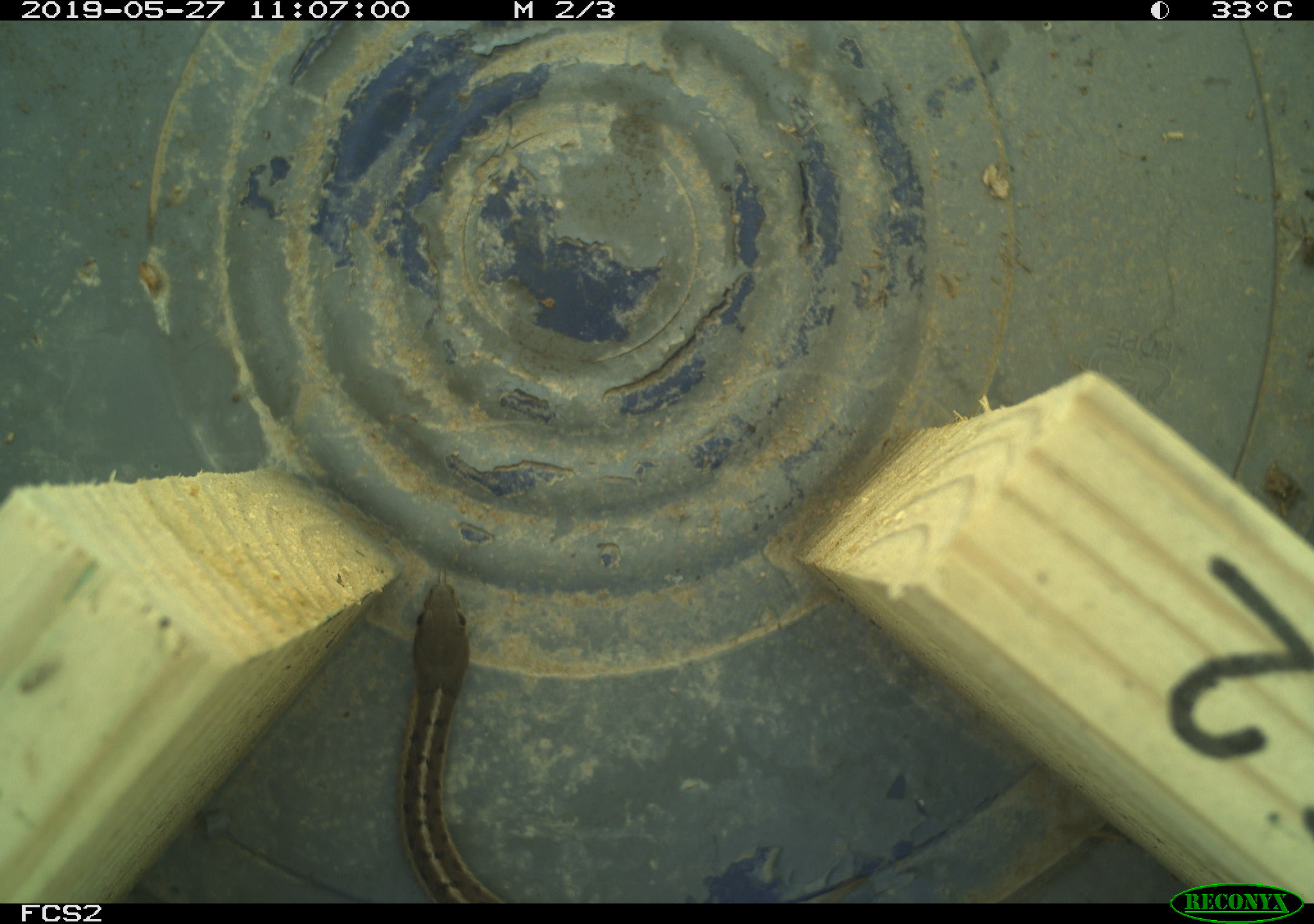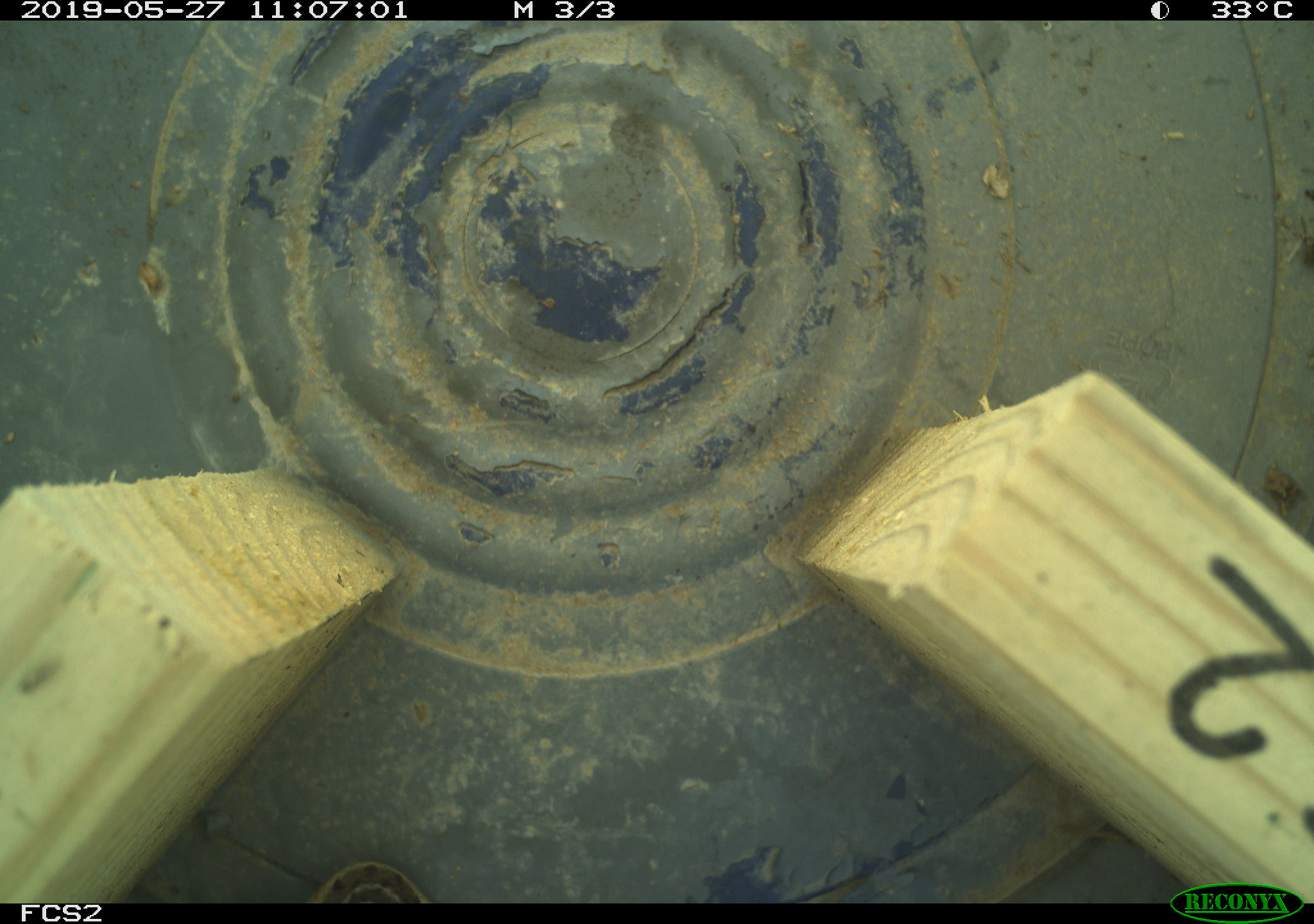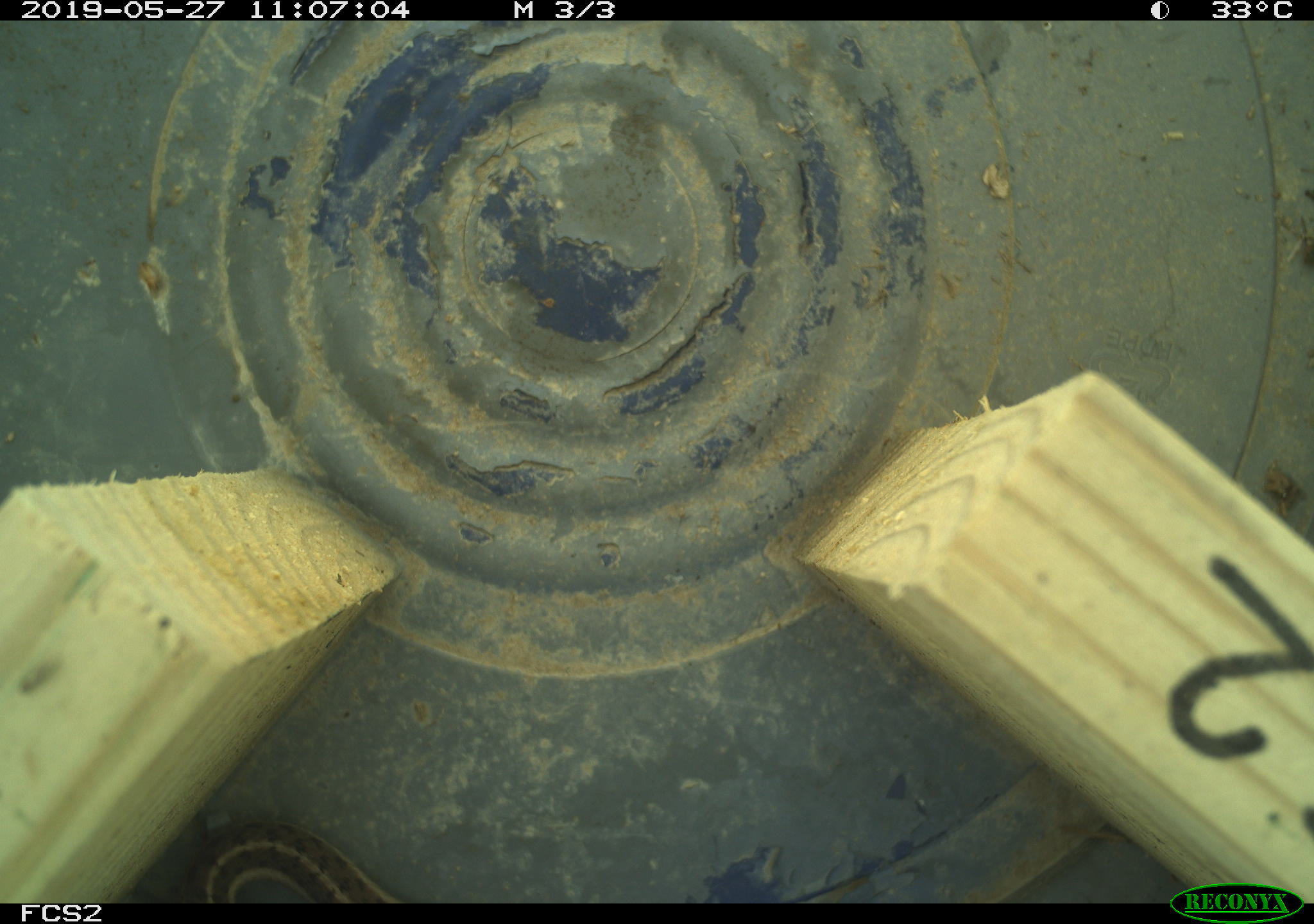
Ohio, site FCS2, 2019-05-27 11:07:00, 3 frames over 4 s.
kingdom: Animalia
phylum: Chordata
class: Reptilia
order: Squamata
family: Colubridae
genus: Thamnophis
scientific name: Thamnophis sirtalis sirtalis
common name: eastern gartersnake